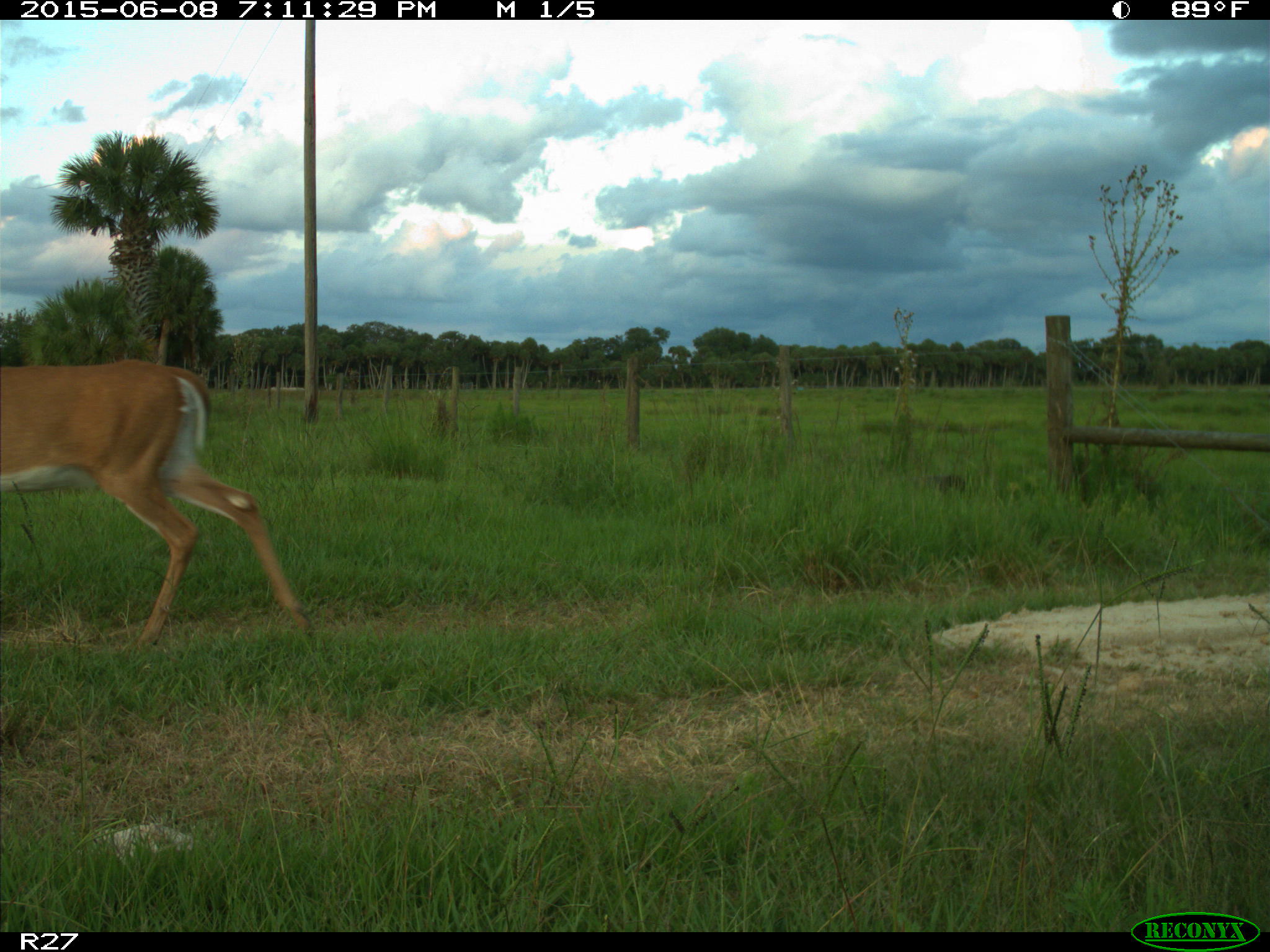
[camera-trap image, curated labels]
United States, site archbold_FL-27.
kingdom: Animalia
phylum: Chordata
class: Mammalia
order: Artiodactyla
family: Cervidae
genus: Odocoileus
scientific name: Odocoileus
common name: deer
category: unidentified deer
Unidentified deer (deer) (Odocoileus).